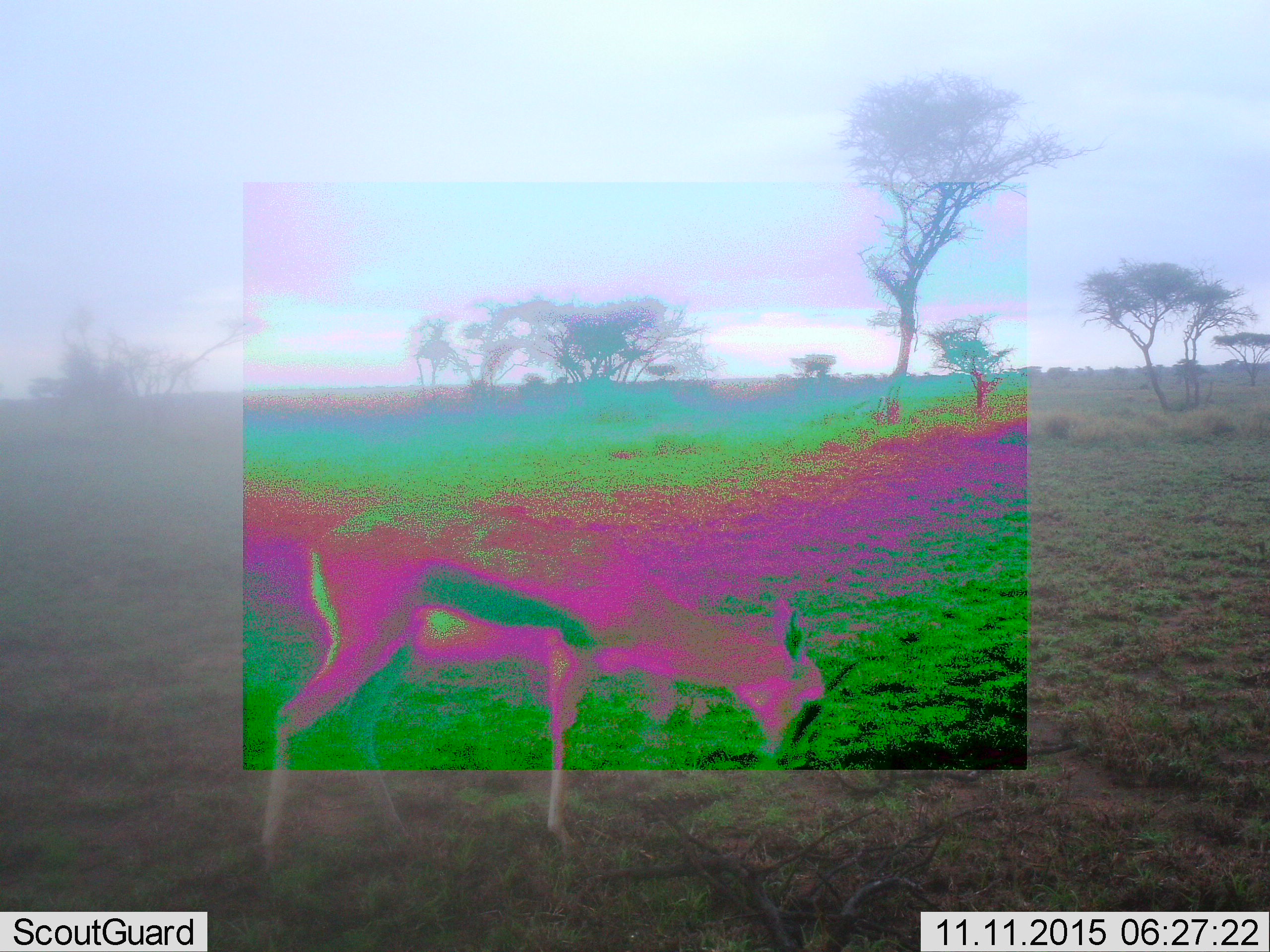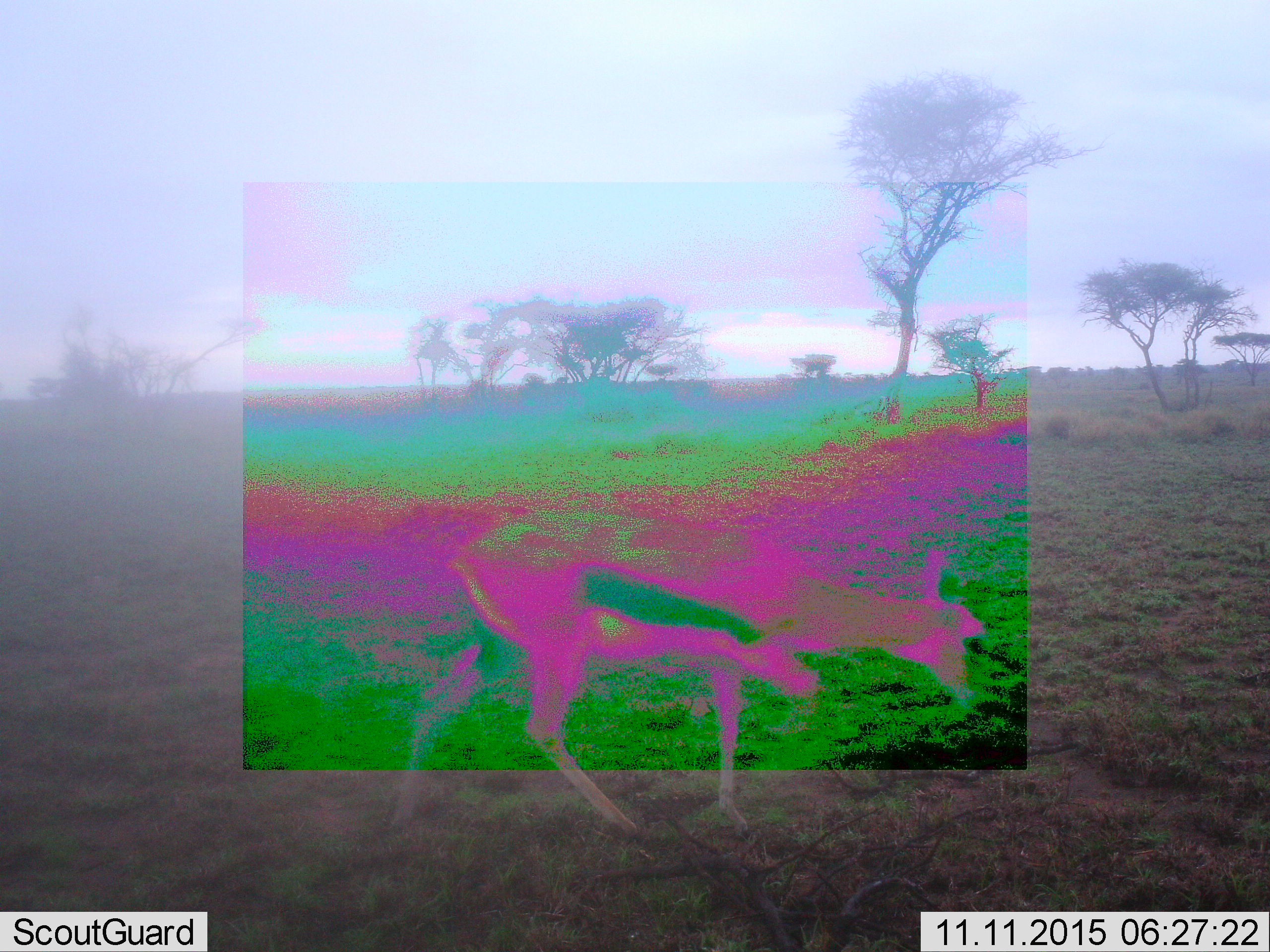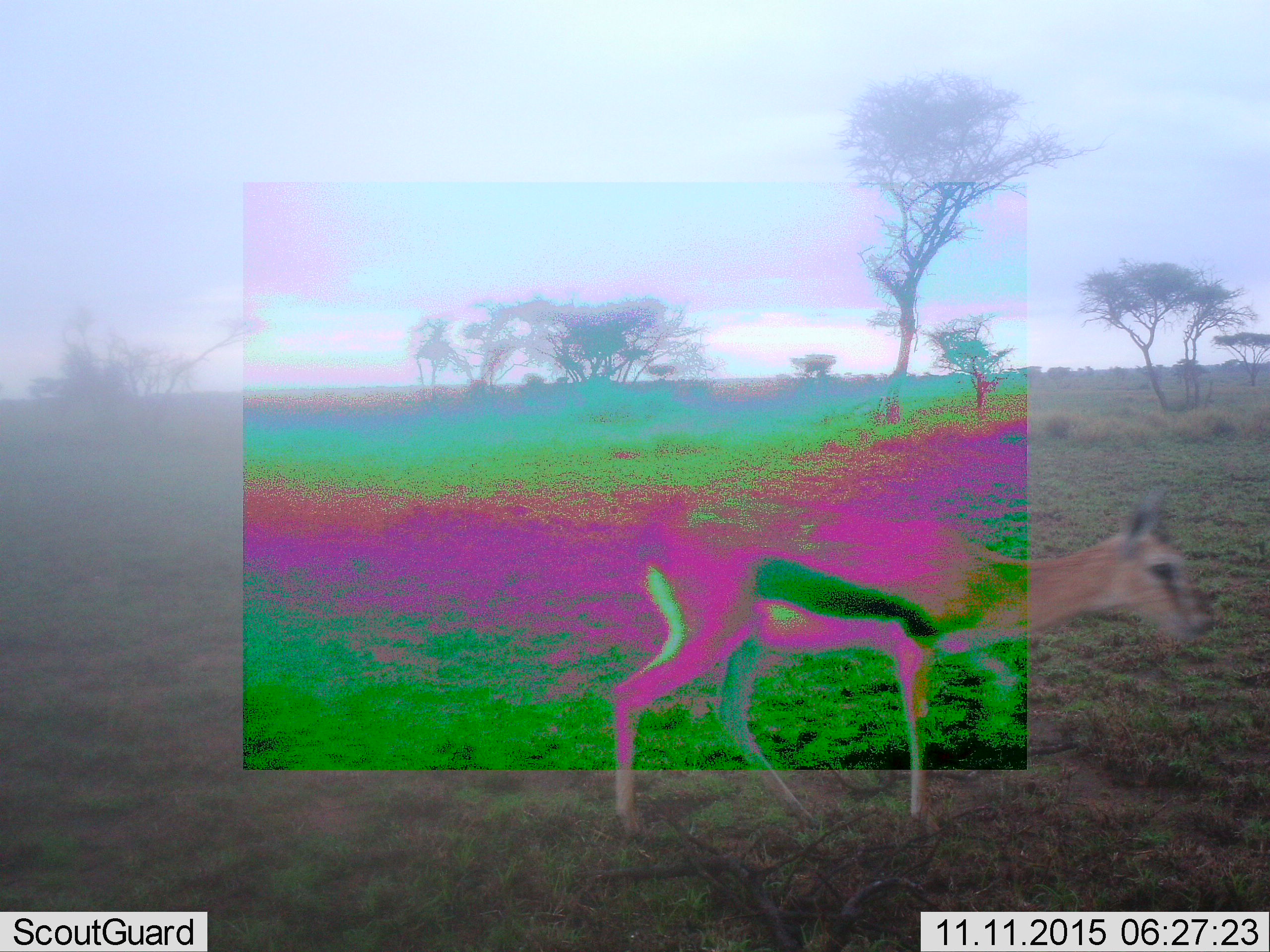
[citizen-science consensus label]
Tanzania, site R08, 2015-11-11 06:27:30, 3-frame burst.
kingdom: Animalia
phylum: Chordata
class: Mammalia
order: Artiodactyla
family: Bovidae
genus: Eudorcas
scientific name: Eudorcas thomsonii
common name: thomson's gazelle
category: gazellethomsons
Gazellethomsons (thomson's gazelle) (Eudorcas thomsonii), count 1. Behavior (volunteer vote fractions): standing 0%, resting 0%, moving 100%, interacting 0%. Young present (vote fraction): 0%. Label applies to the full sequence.